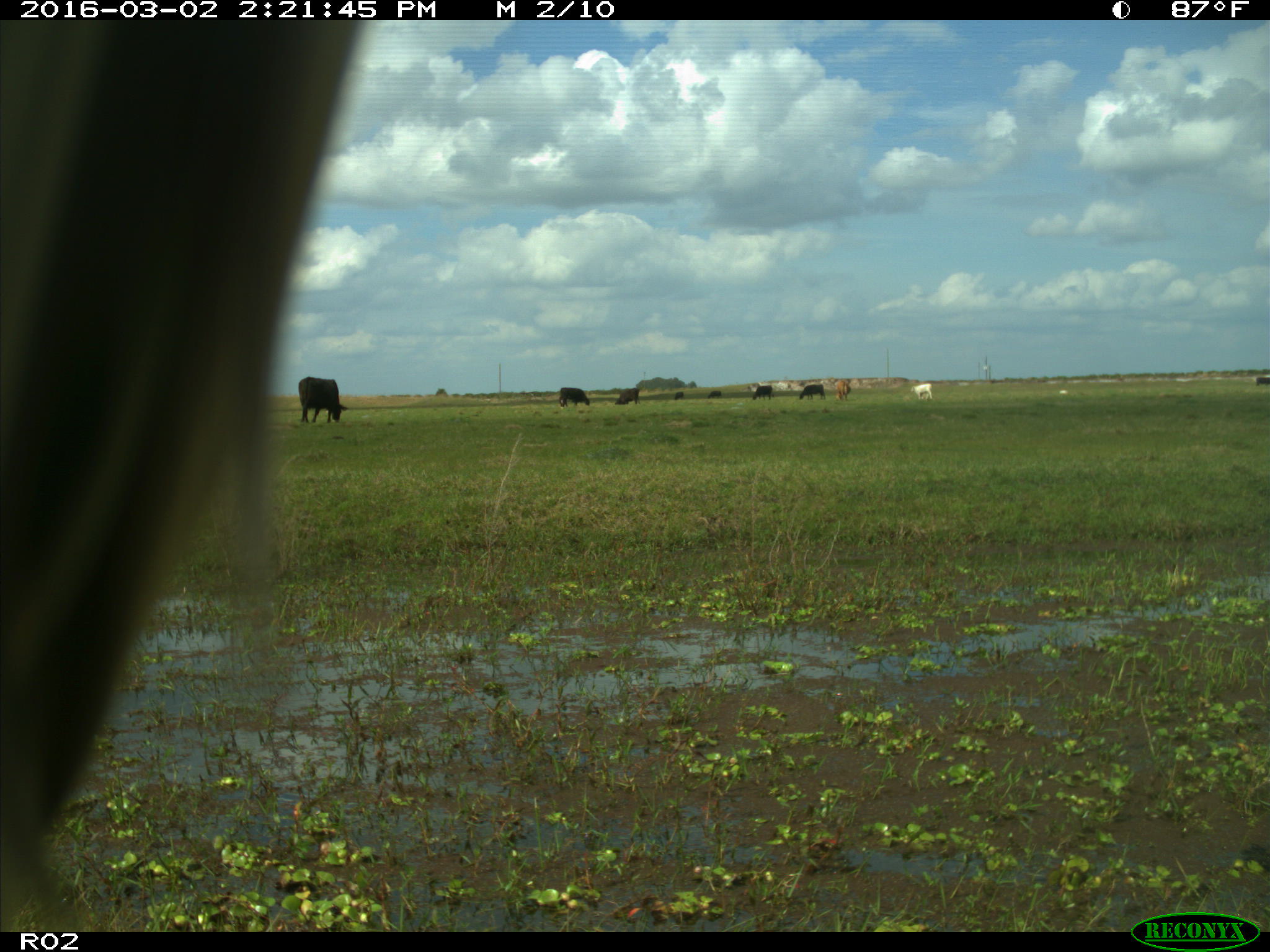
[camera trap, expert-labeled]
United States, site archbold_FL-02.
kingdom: Animalia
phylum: Chordata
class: Mammalia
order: Artiodactyla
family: Bovidae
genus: Bos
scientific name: Bos taurus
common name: domestic cow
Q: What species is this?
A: Bos taurus (domestic cow).